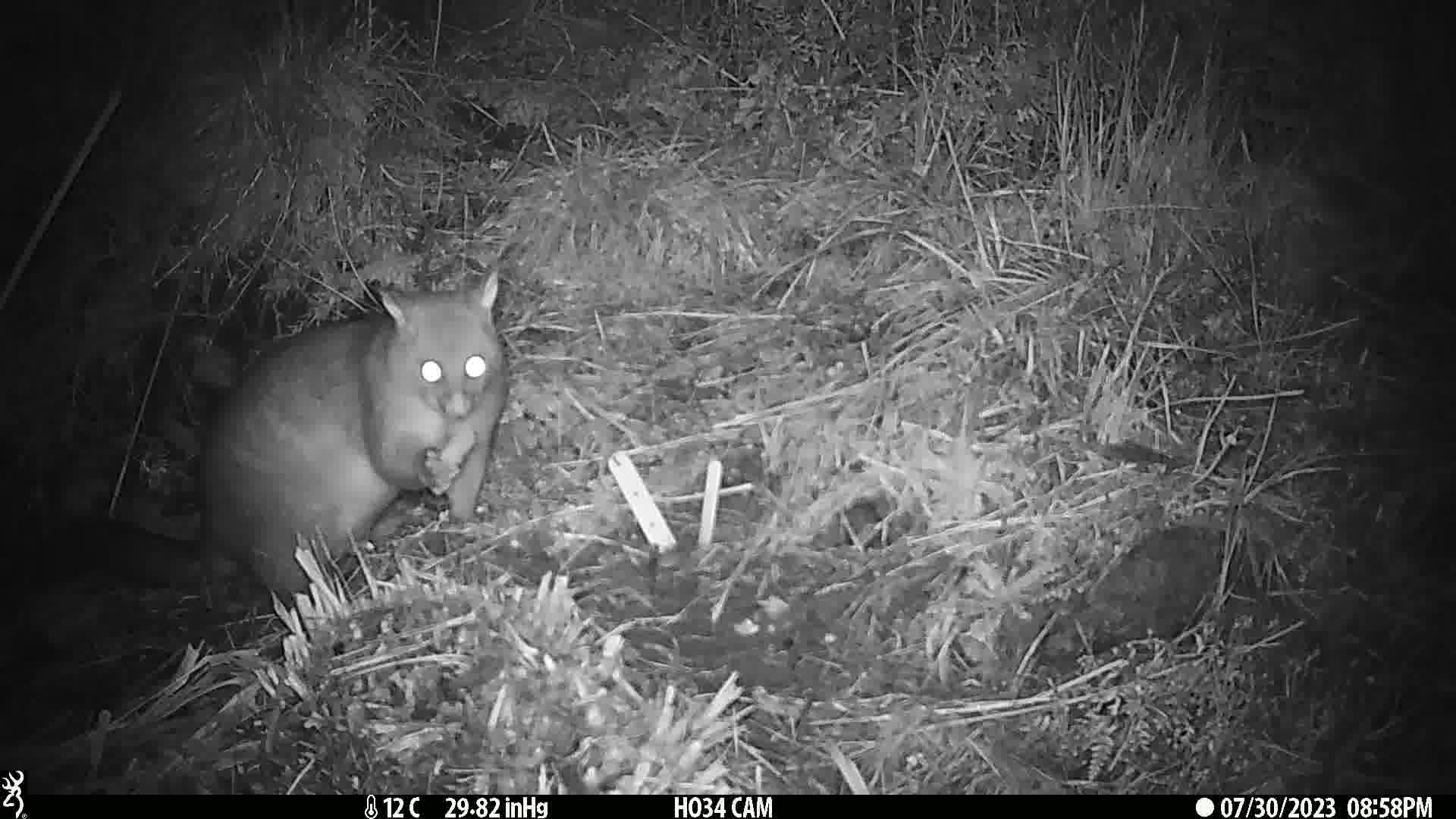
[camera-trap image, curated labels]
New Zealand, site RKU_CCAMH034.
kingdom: Animalia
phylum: Chordata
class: Mammalia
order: Diprotodontia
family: Phalangeridae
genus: Trichosurus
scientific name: Trichosurus vulpecula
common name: common brushtail possum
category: possum